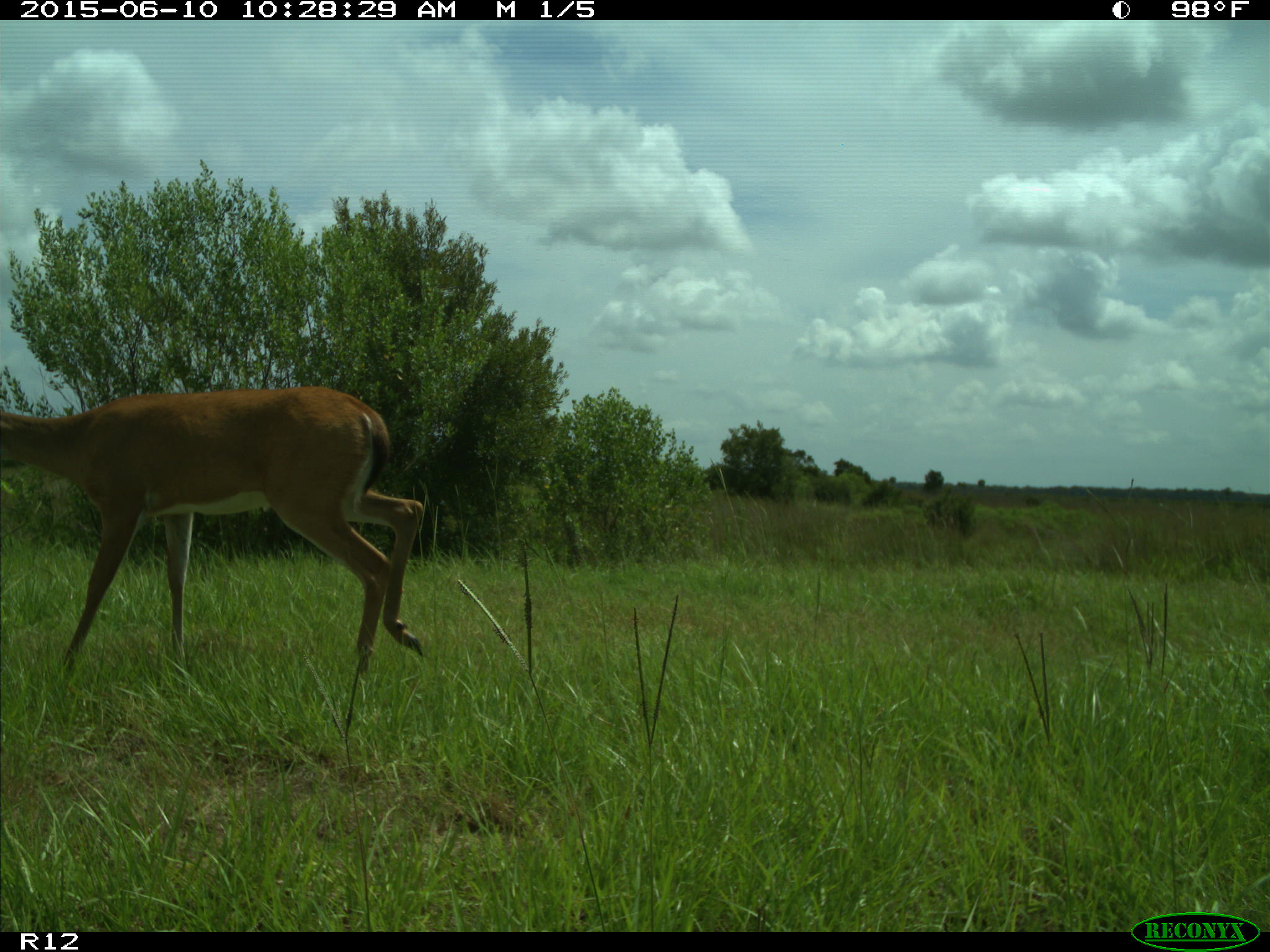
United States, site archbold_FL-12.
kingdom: Animalia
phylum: Chordata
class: Mammalia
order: Artiodactyla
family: Cervidae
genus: Odocoileus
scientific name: Odocoileus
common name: deer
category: unidentified deer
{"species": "unidentified deer (deer) (Odocoileus)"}